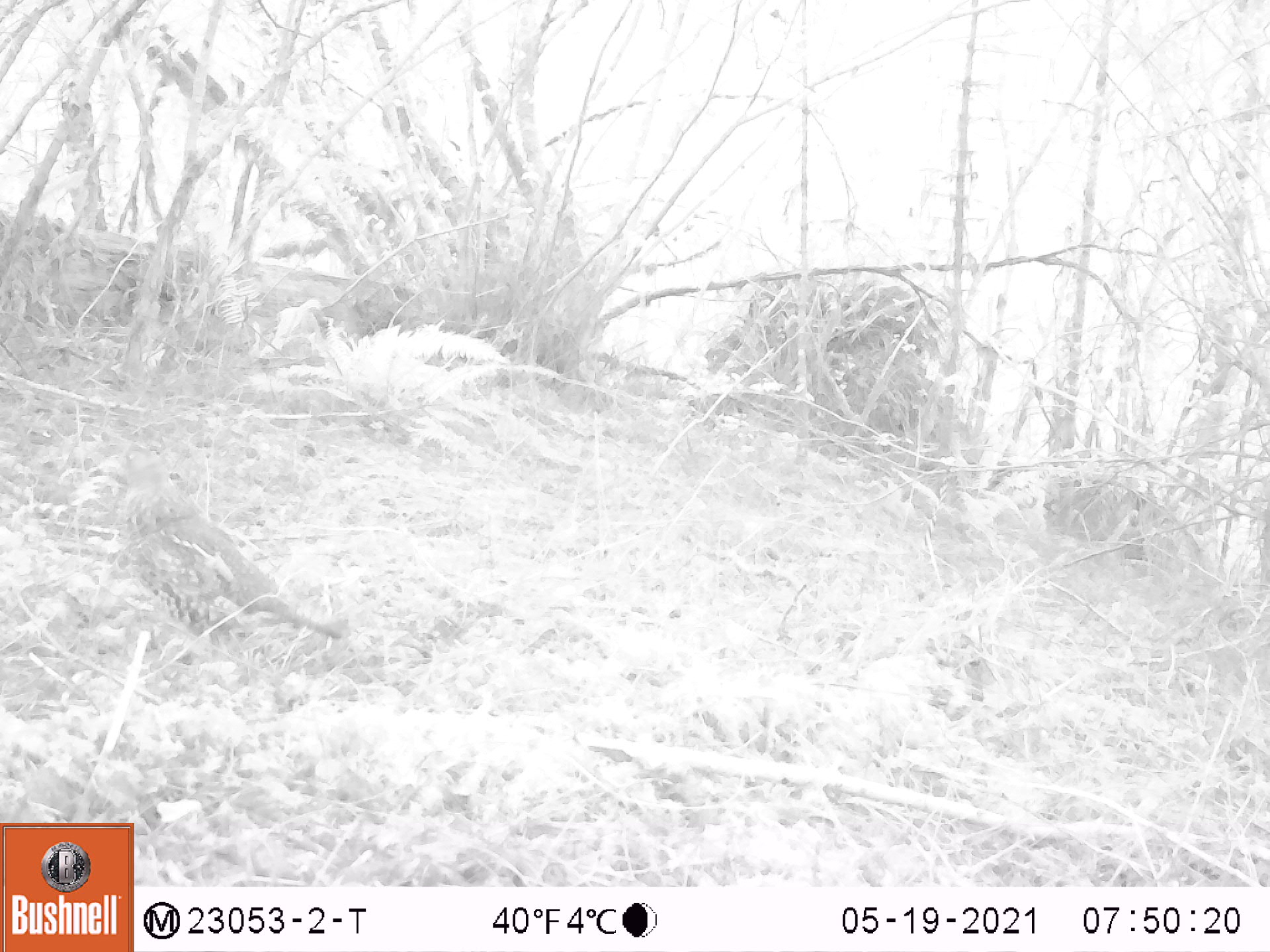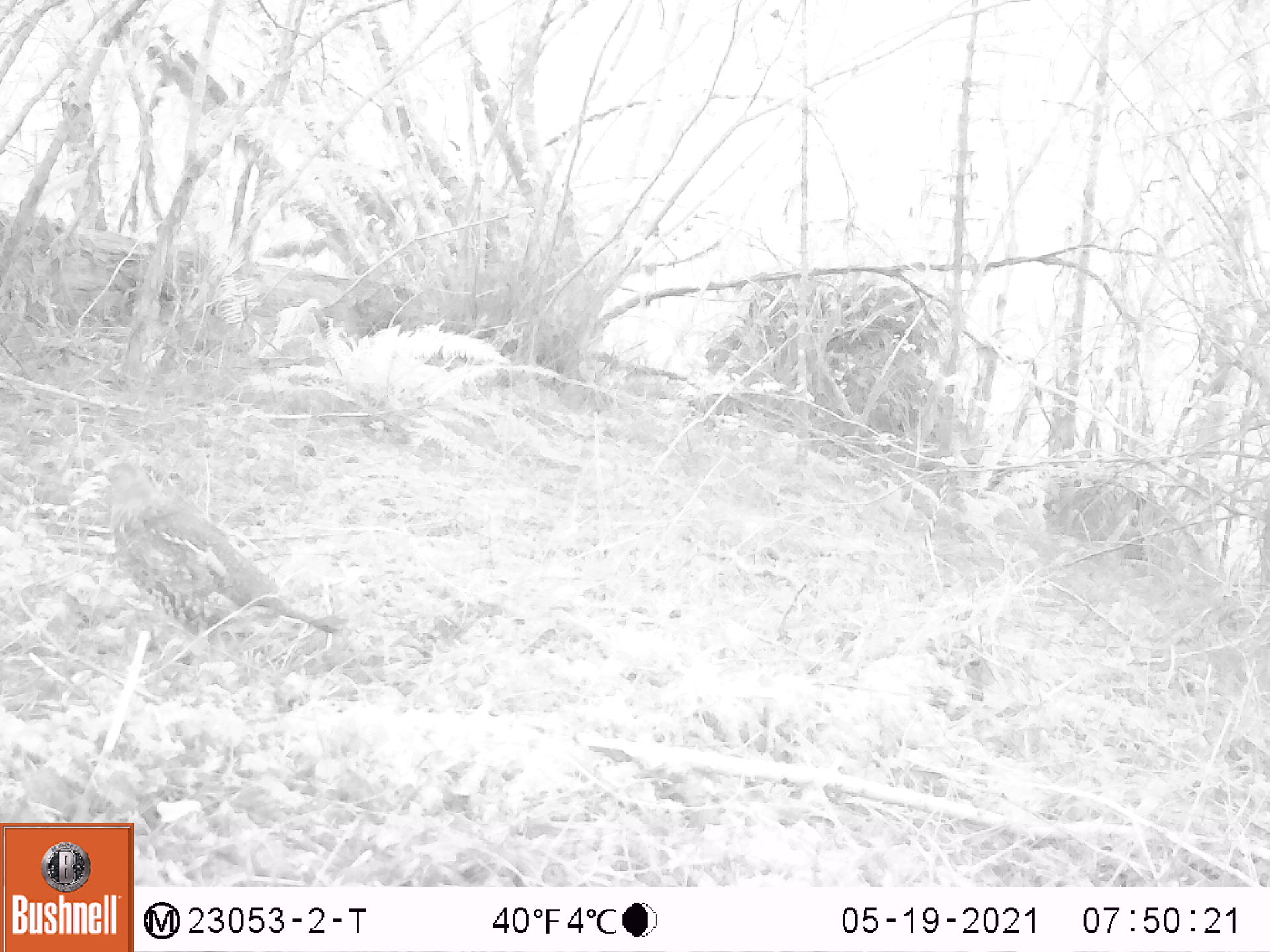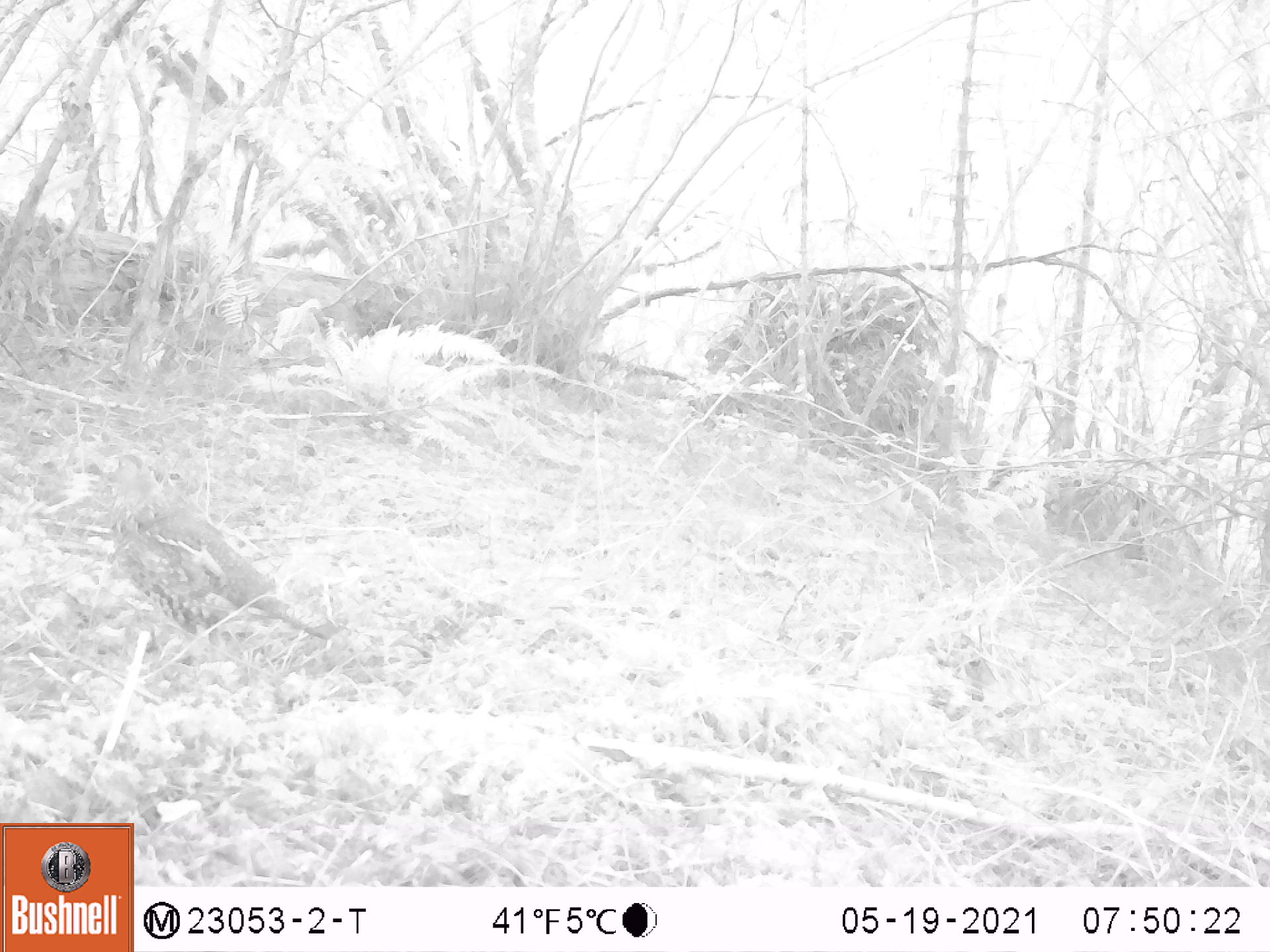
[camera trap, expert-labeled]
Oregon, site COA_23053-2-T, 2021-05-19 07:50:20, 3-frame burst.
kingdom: Animalia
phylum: Chordata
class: Aves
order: Galliformes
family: Phasianidae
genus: Bonasa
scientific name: Bonasa umbellus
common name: ruffed grouse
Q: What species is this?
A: Ruffed grouse (Bonasa umbellus).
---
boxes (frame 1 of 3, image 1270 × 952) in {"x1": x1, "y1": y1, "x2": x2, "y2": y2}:
ruffed grouse: {"x1": 105, "y1": 453, "x2": 346, "y2": 667}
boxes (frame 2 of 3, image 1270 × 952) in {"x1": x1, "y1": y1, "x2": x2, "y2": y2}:
ruffed grouse: {"x1": 96, "y1": 458, "x2": 353, "y2": 667}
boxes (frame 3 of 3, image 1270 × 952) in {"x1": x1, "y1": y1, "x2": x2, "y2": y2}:
ruffed grouse: {"x1": 102, "y1": 448, "x2": 342, "y2": 661}